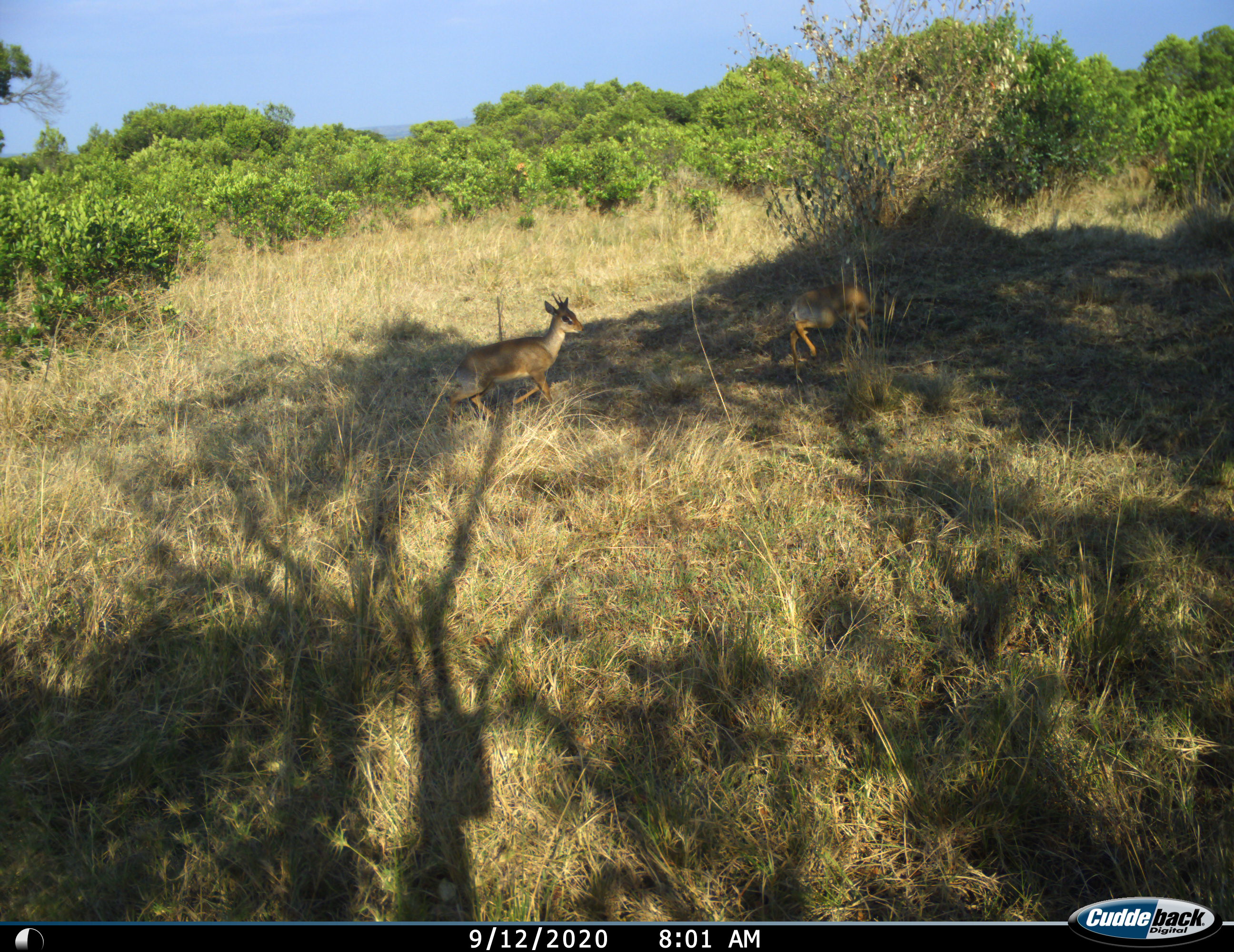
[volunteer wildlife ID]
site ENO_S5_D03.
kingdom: Animalia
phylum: Chordata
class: Mammalia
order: Artiodactyla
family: Bovidae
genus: Madoqua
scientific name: Madoqua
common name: dik-dik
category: dikdik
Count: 2.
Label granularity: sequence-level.